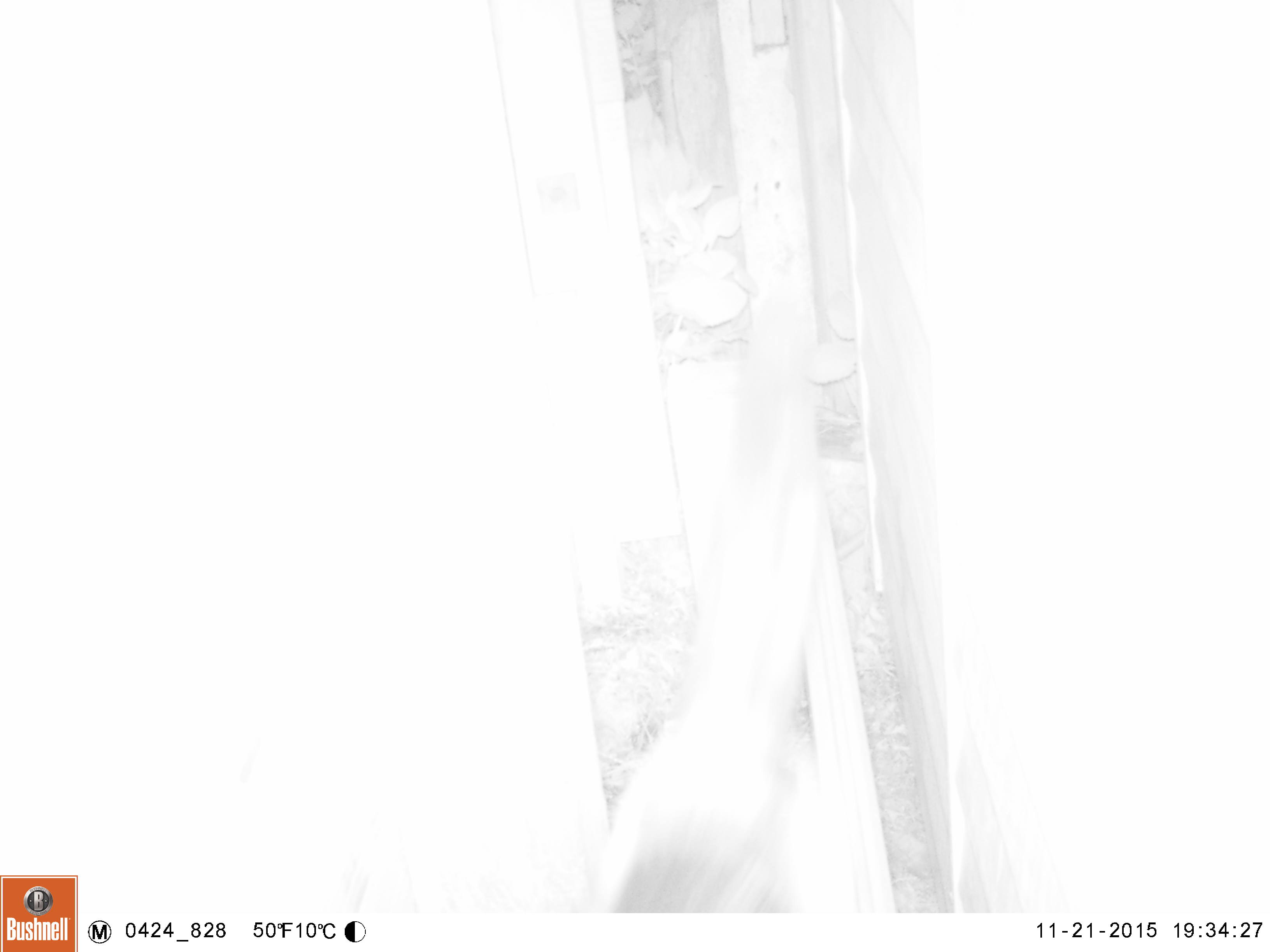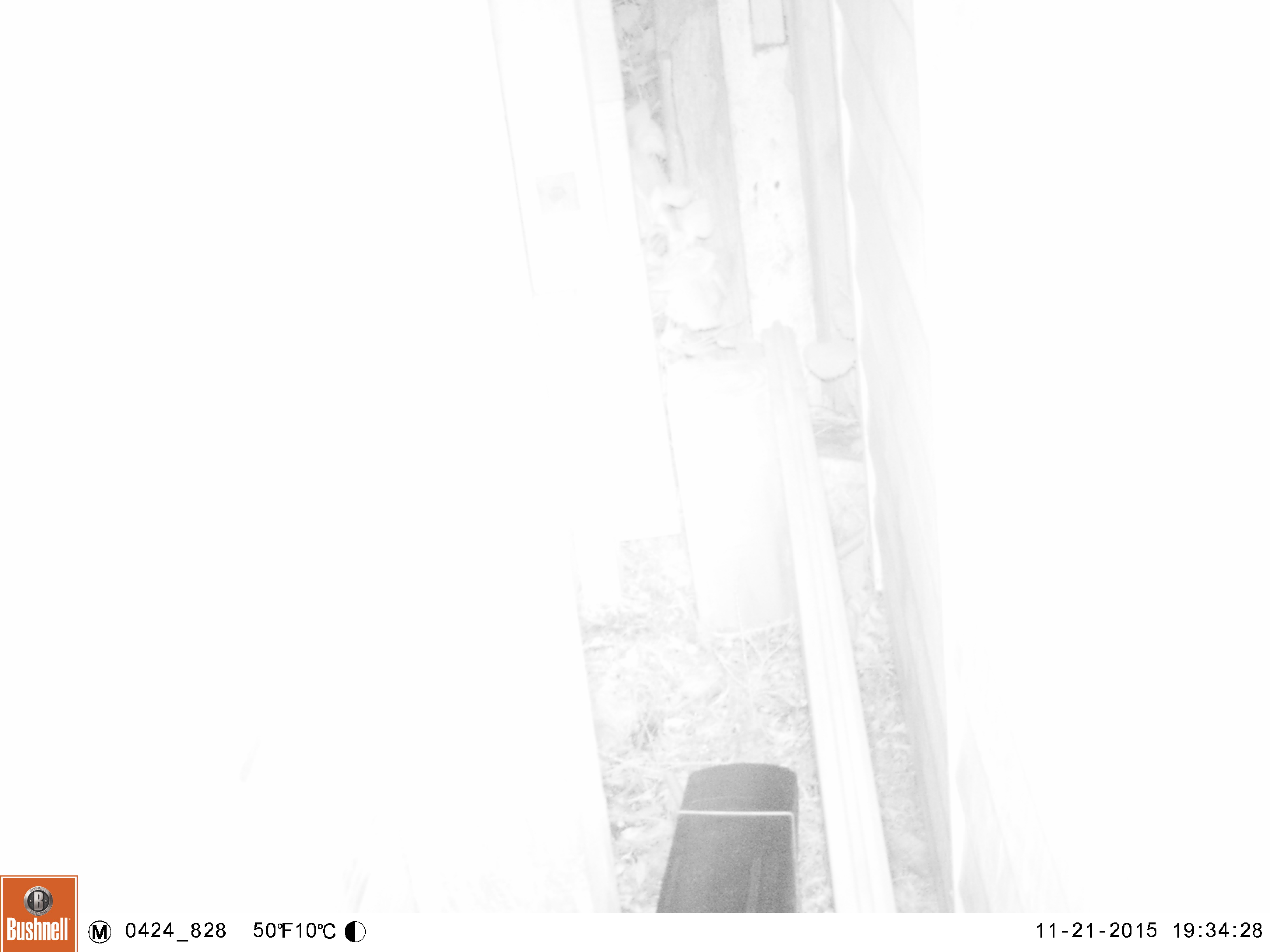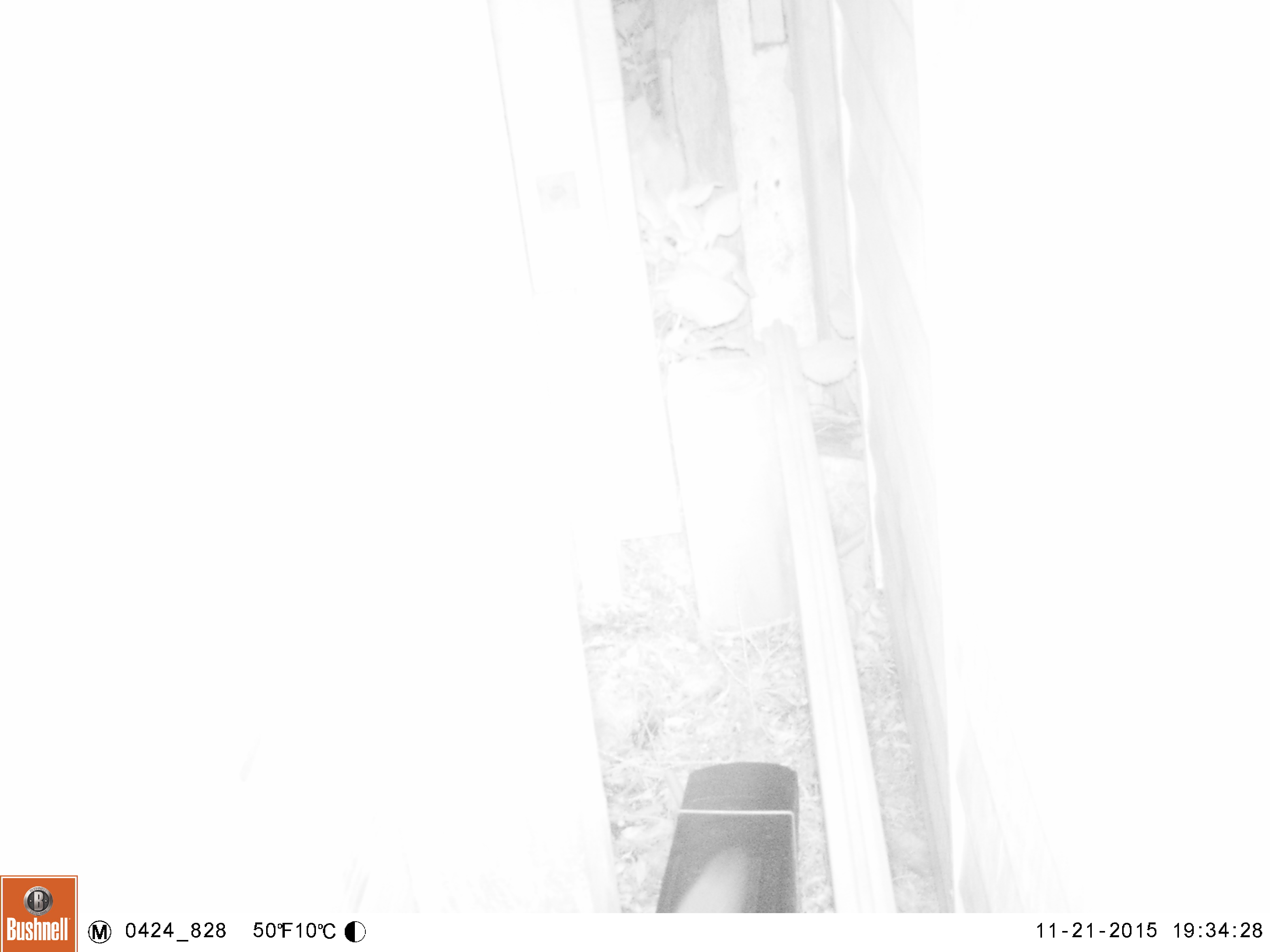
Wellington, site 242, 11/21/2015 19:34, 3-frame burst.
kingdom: Animalia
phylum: Chordata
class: Mammalia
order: Carnivora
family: Felidae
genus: Felis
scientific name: Felis catus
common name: cat